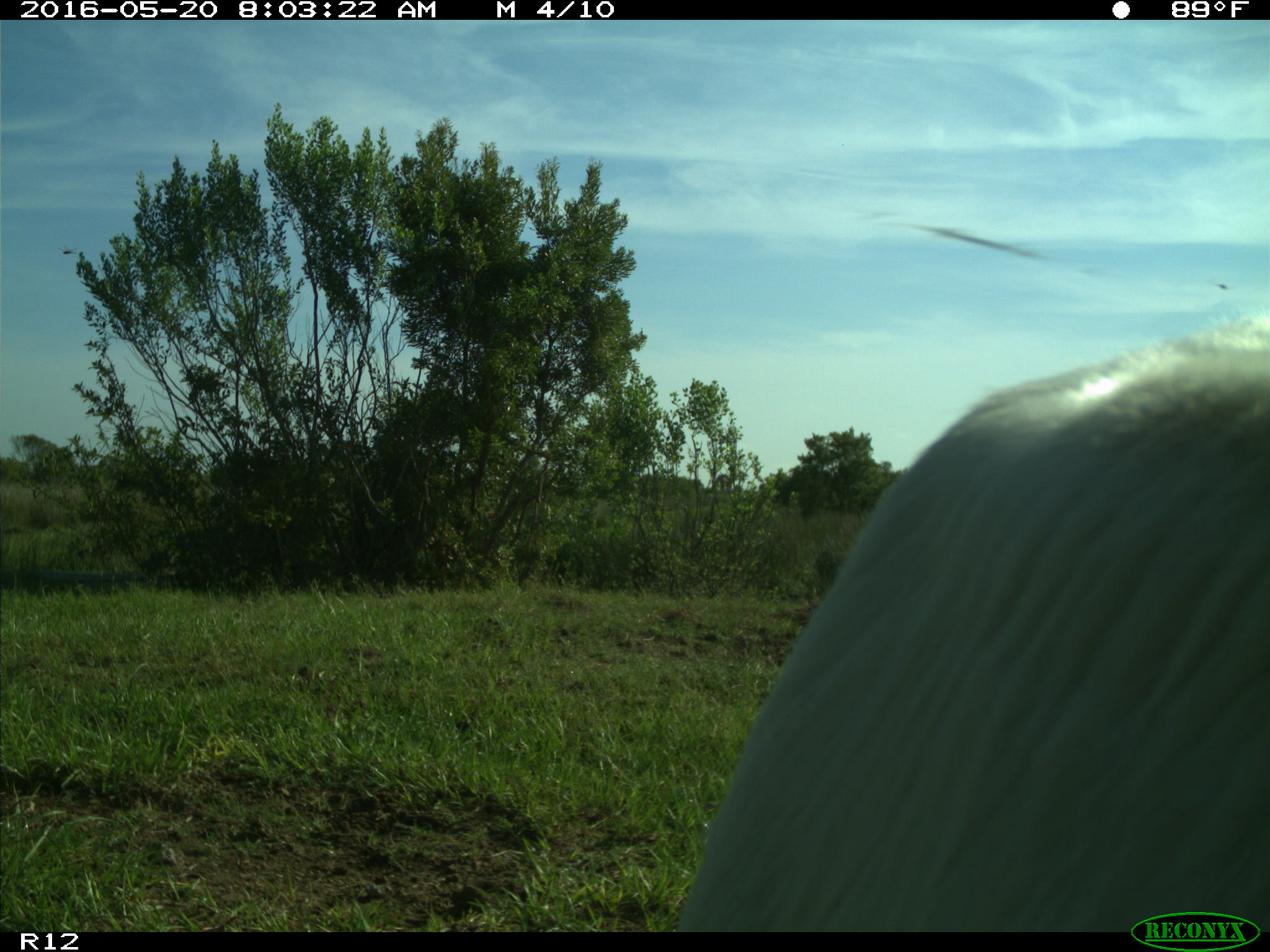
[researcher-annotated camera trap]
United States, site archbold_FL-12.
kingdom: Animalia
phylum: Chordata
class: Mammalia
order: Artiodactyla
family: Bovidae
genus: Bos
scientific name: Bos taurus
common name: domestic cow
Bos taurus (domestic cow).